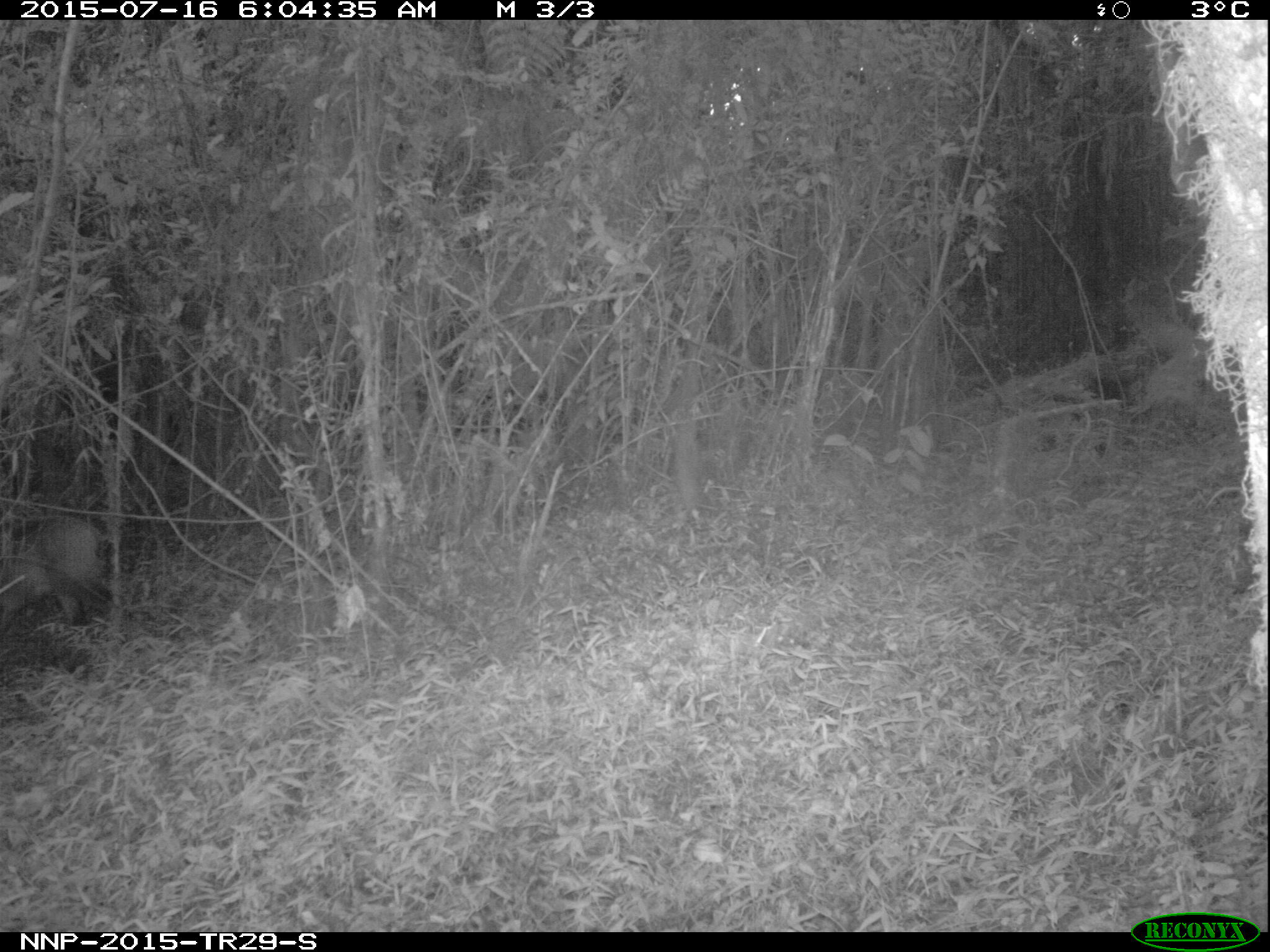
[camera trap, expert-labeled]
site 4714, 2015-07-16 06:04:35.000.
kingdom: Animalia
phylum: Chordata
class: Mammalia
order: Artiodactyla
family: Bovidae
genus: Cephalophus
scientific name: Cephalophus nigrifrons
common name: black-fronted duiker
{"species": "Cephalophus nigrifrons (black-fronted duiker)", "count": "1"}